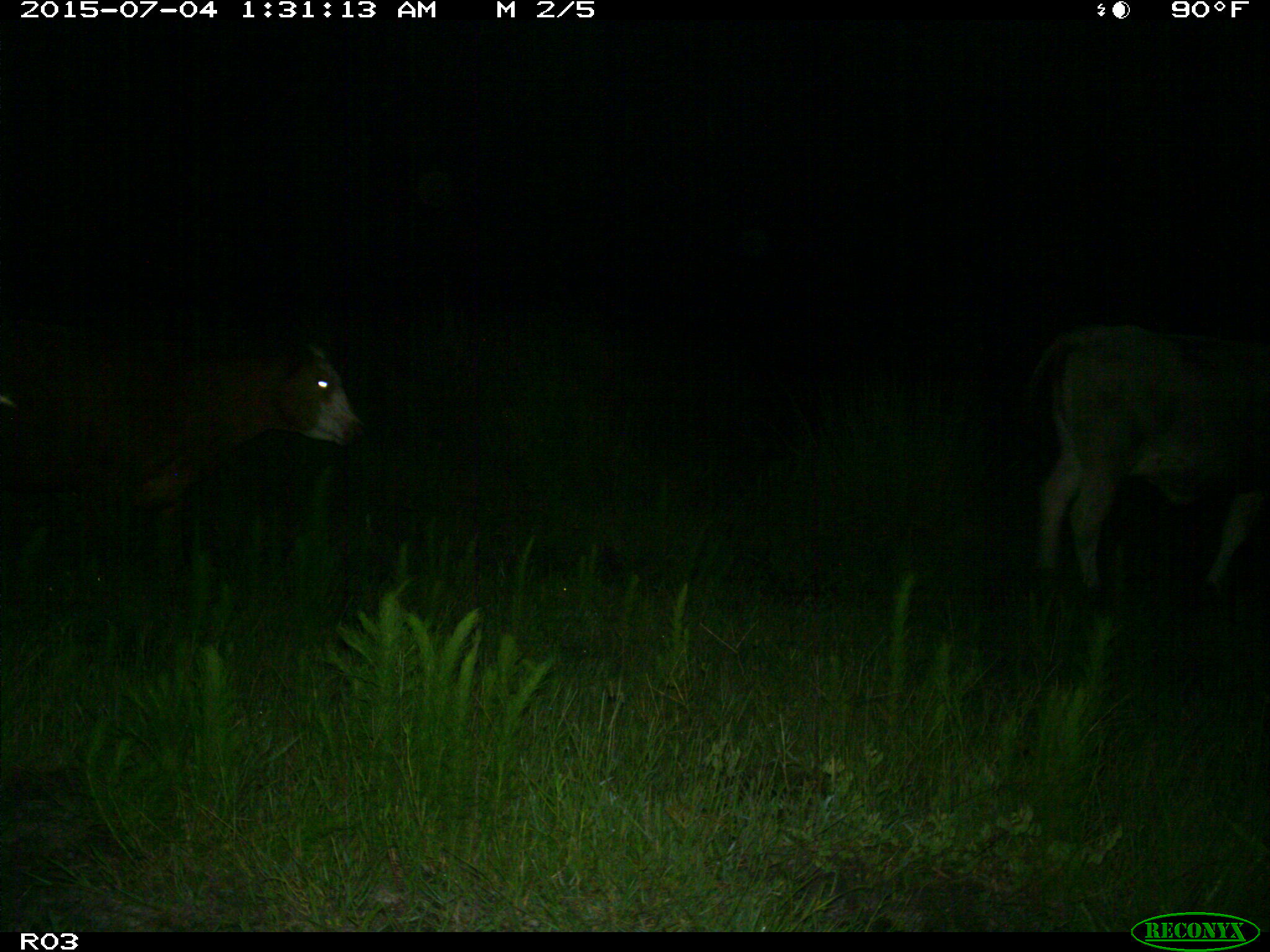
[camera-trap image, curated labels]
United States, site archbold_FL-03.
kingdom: Animalia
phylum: Chordata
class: Mammalia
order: Artiodactyla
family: Bovidae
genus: Bos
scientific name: Bos taurus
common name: domestic cow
Bos taurus (domestic cow).